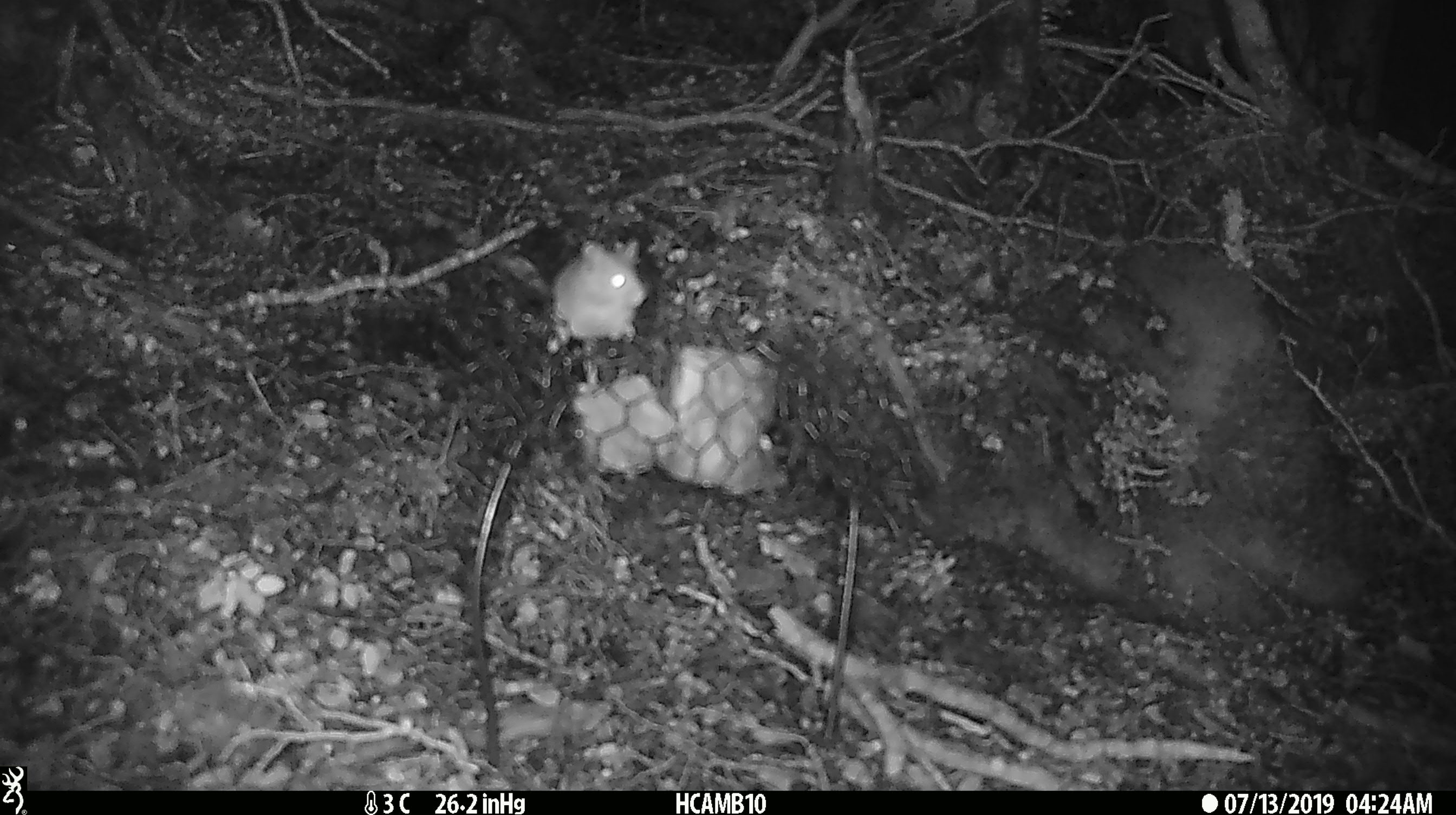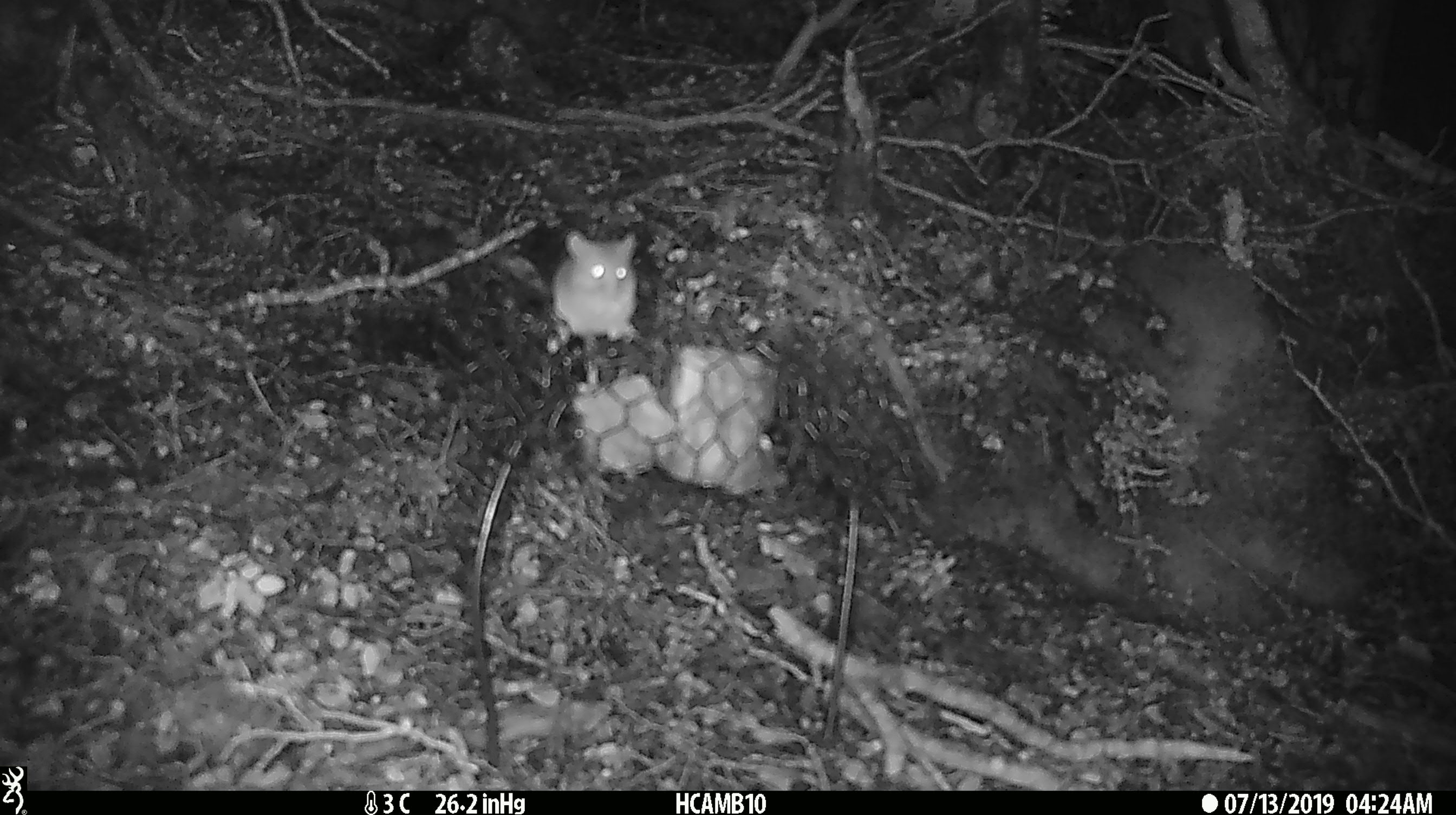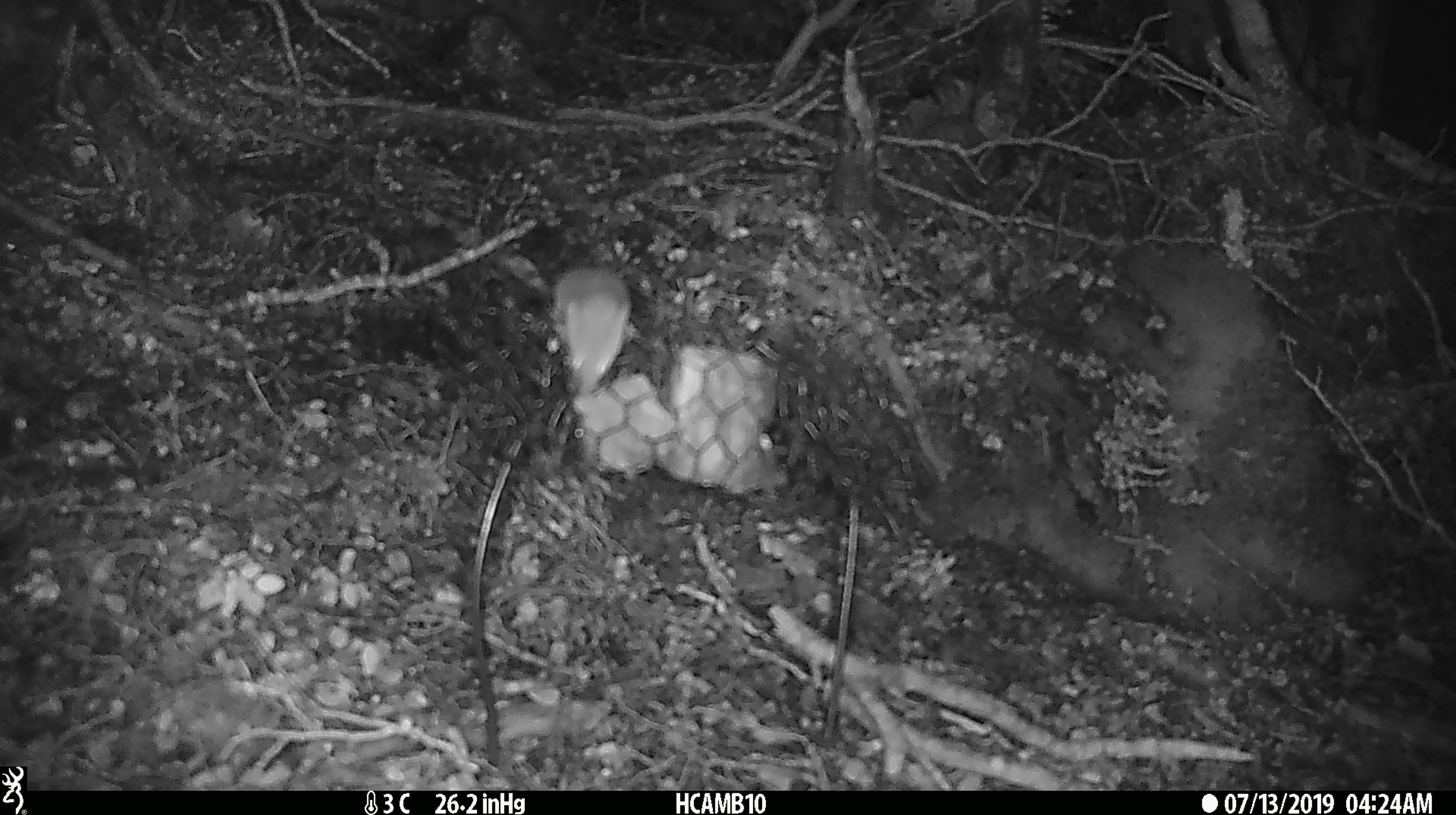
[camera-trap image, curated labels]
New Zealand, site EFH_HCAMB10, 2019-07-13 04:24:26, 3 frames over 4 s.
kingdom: Animalia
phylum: Chordata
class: Mammalia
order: Rodentia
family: Muridae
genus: Mus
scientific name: Mus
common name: mouse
Mouse (Mus).